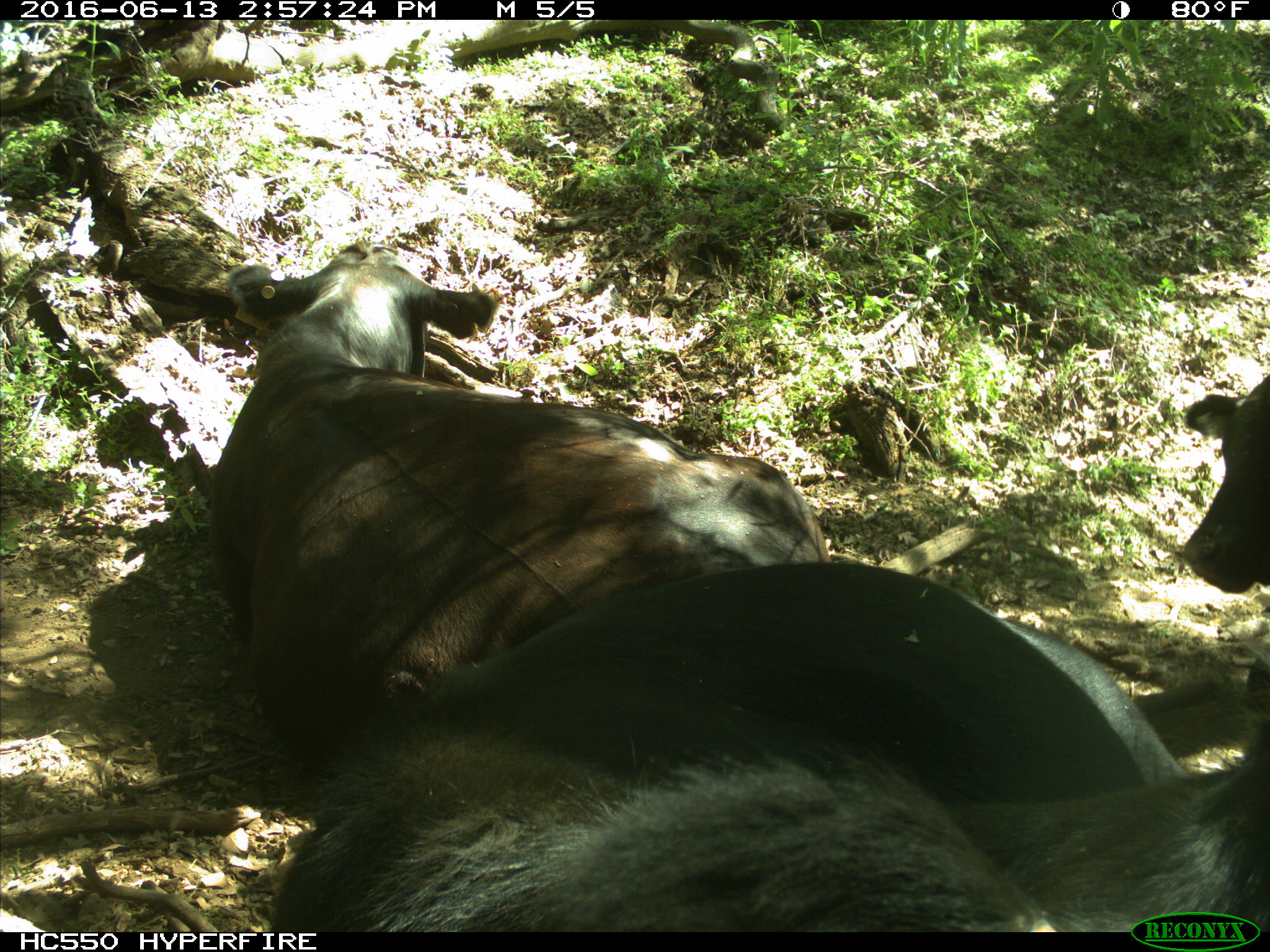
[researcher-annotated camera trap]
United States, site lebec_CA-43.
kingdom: Animalia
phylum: Chordata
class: Mammalia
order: Artiodactyla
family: Bovidae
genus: Bos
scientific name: Bos taurus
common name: domestic cow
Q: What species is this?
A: Bos taurus (domestic cow).